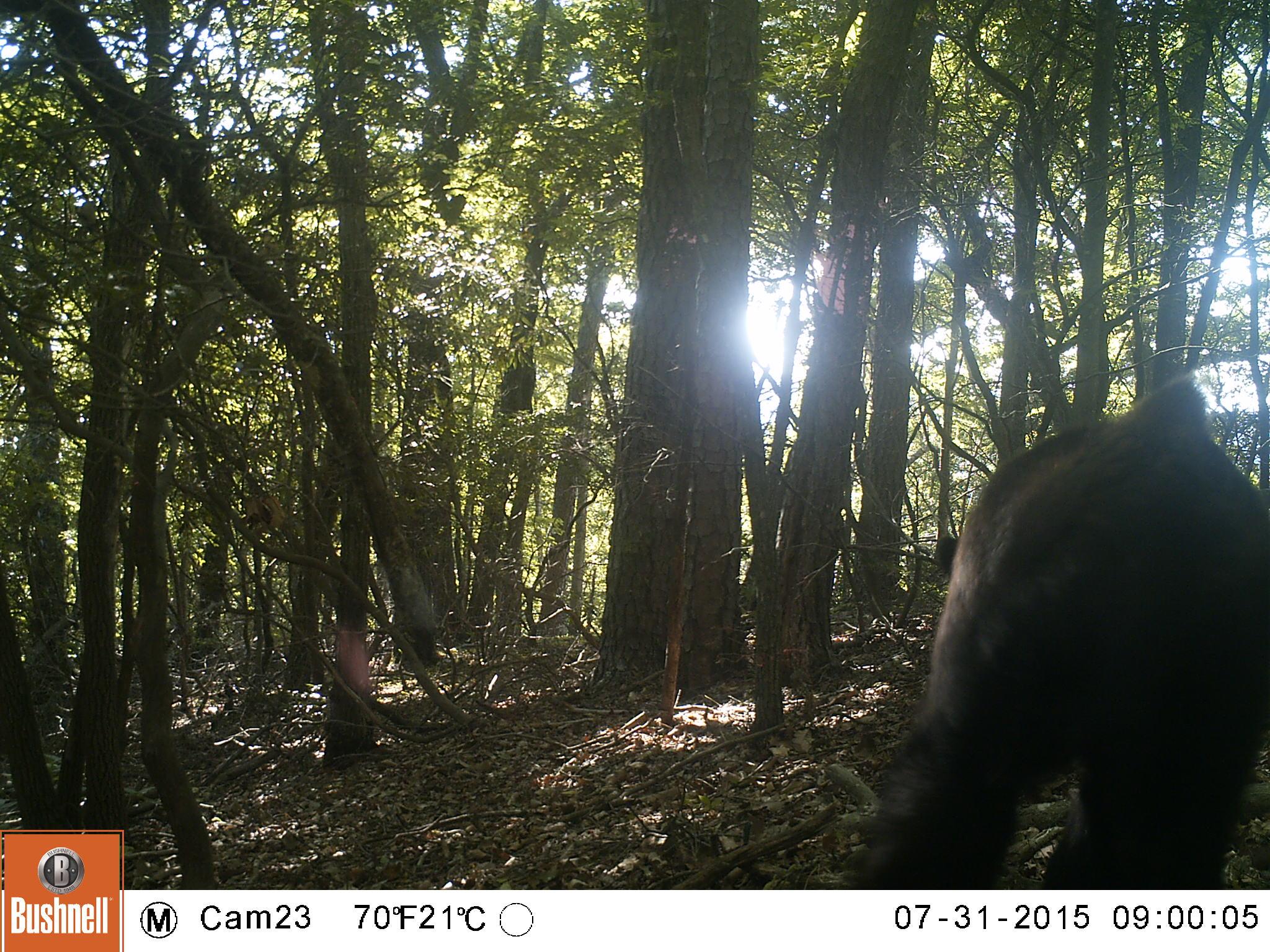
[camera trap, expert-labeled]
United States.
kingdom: Animalia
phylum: Chordata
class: Mammalia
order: Carnivora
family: Ursidae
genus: Ursus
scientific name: Ursus americanus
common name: american black bear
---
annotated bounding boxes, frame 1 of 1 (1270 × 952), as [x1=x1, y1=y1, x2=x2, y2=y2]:
American Black Bear: [x1=841, y1=374, x2=1260, y2=862]